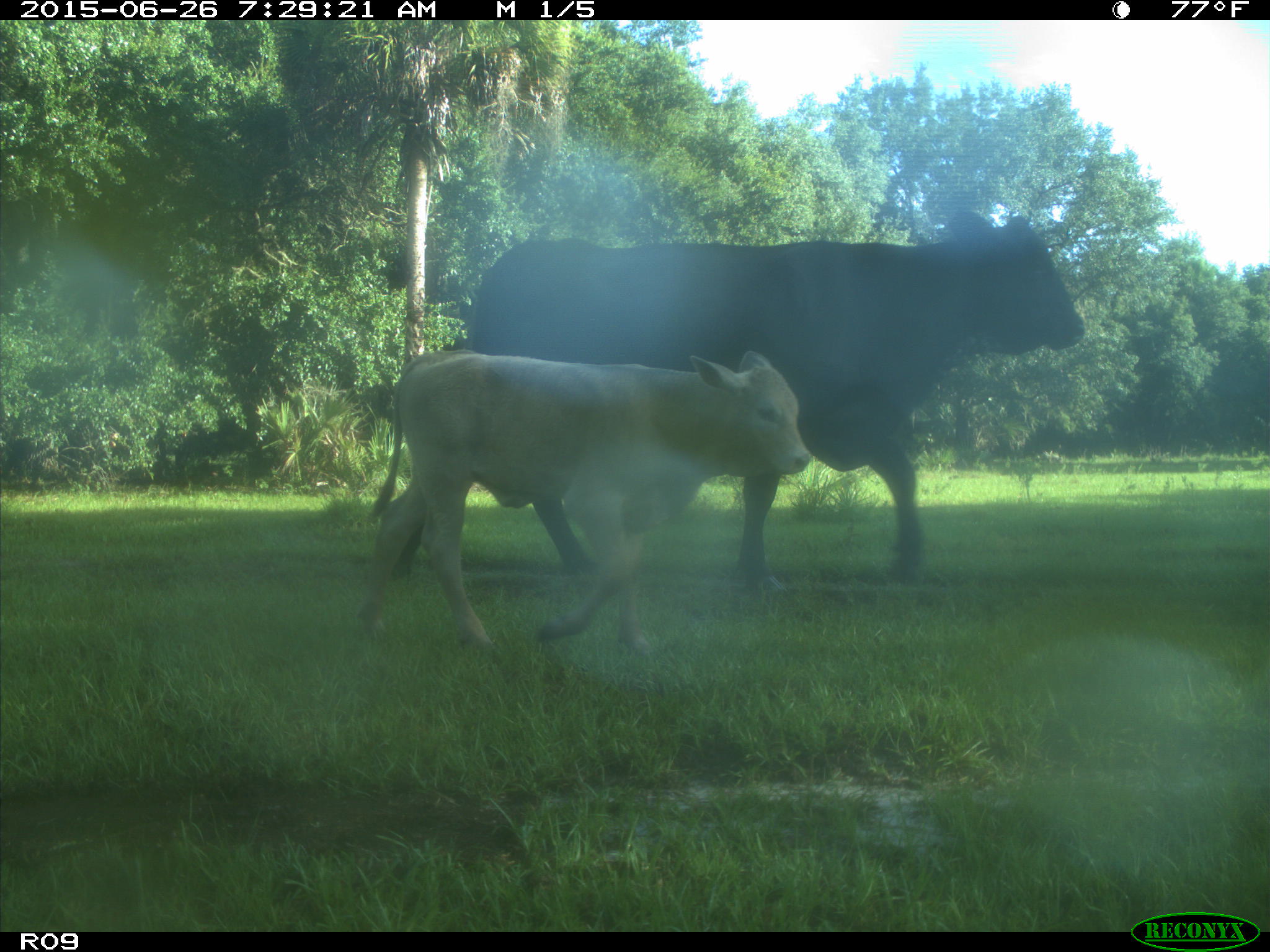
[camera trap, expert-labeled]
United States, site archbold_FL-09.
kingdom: Animalia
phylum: Chordata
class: Mammalia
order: Artiodactyla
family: Bovidae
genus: Bos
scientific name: Bos taurus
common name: domestic cow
Bos taurus (domestic cow).